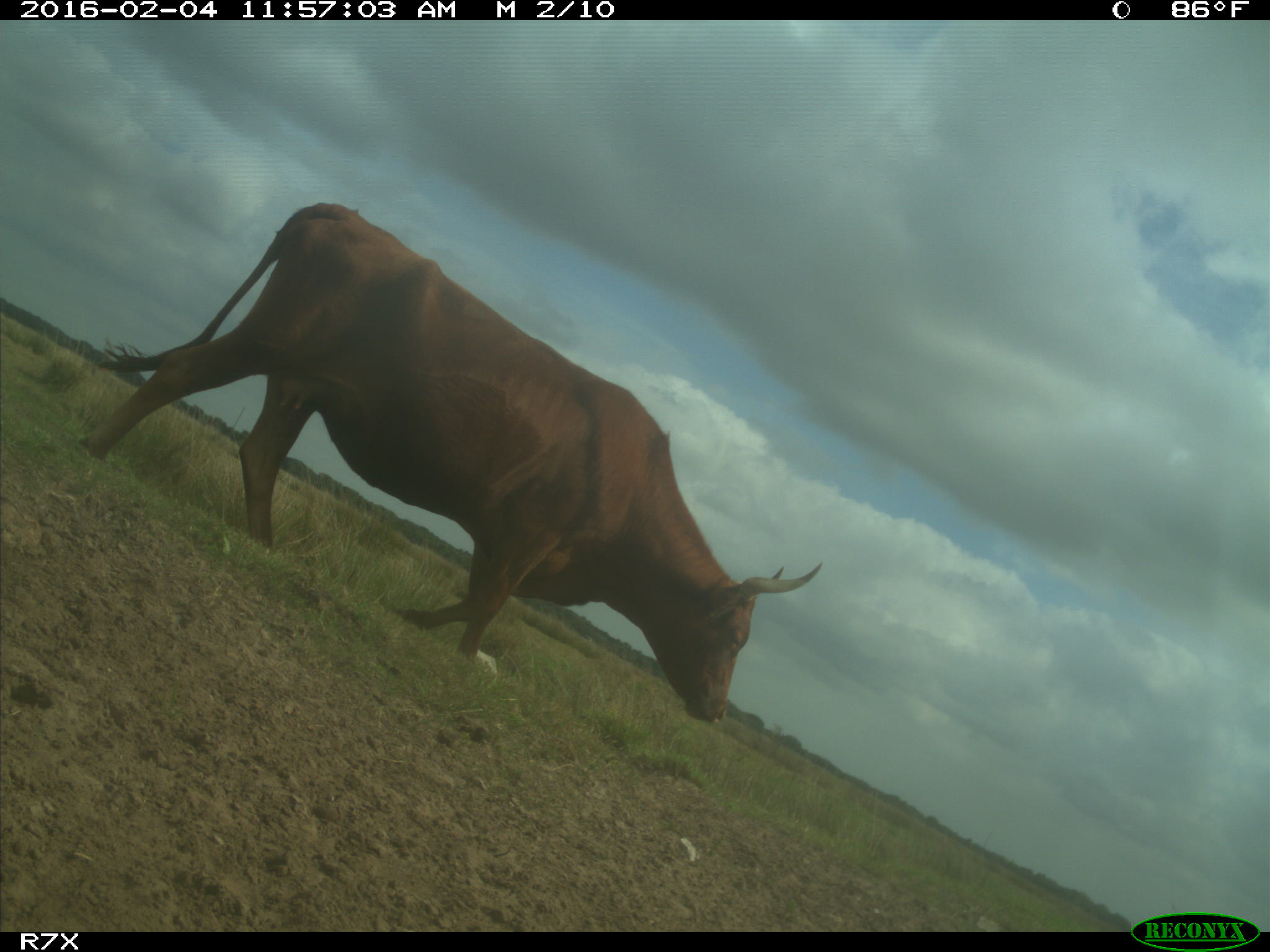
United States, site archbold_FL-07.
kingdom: Animalia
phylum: Chordata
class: Mammalia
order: Artiodactyla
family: Bovidae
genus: Bos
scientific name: Bos taurus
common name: domestic cow